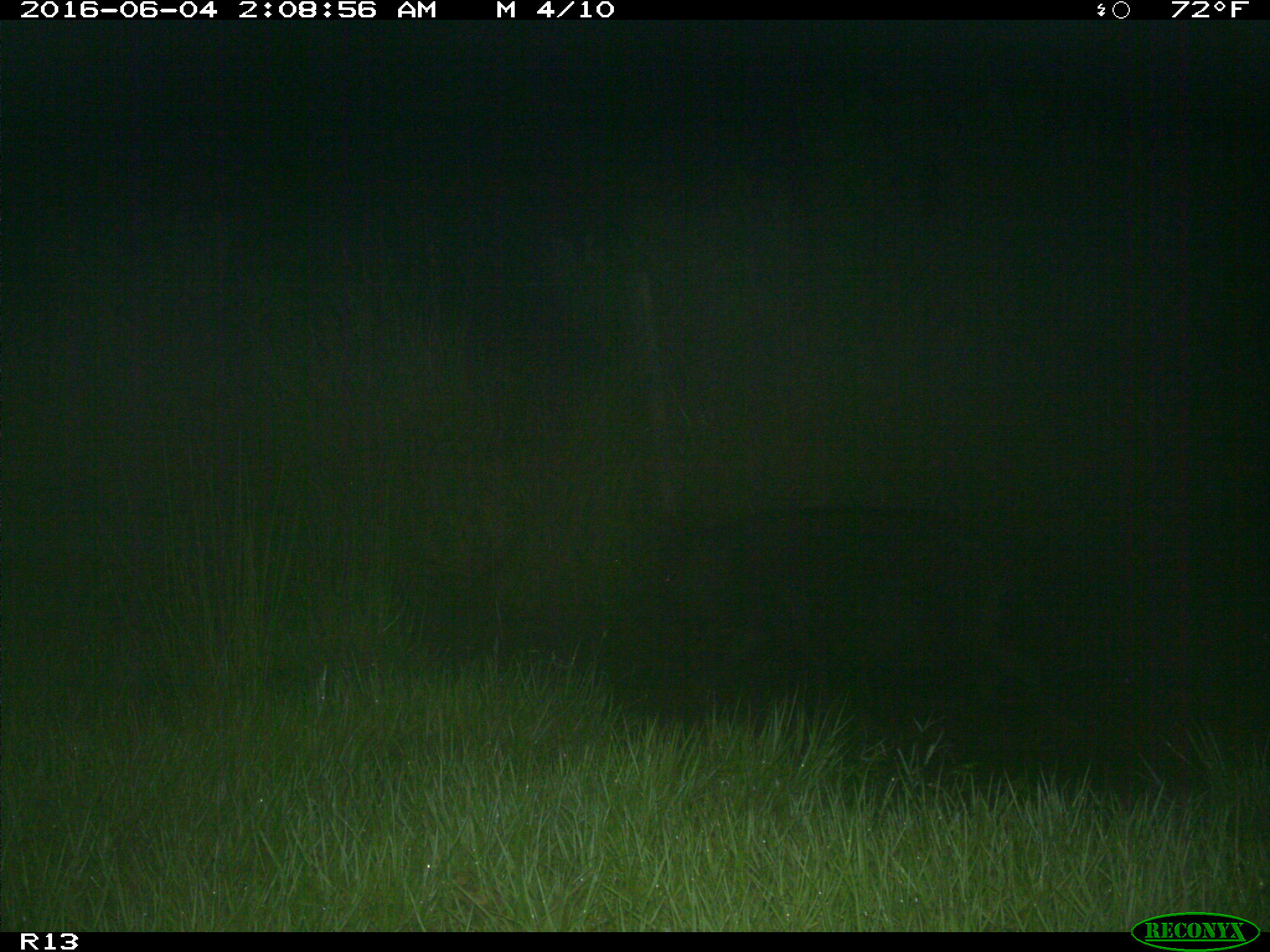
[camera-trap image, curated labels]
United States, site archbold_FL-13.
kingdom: Animalia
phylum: Chordata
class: Mammalia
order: Artiodactyla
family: Suidae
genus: Sus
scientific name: Sus scrofa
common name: wild boar